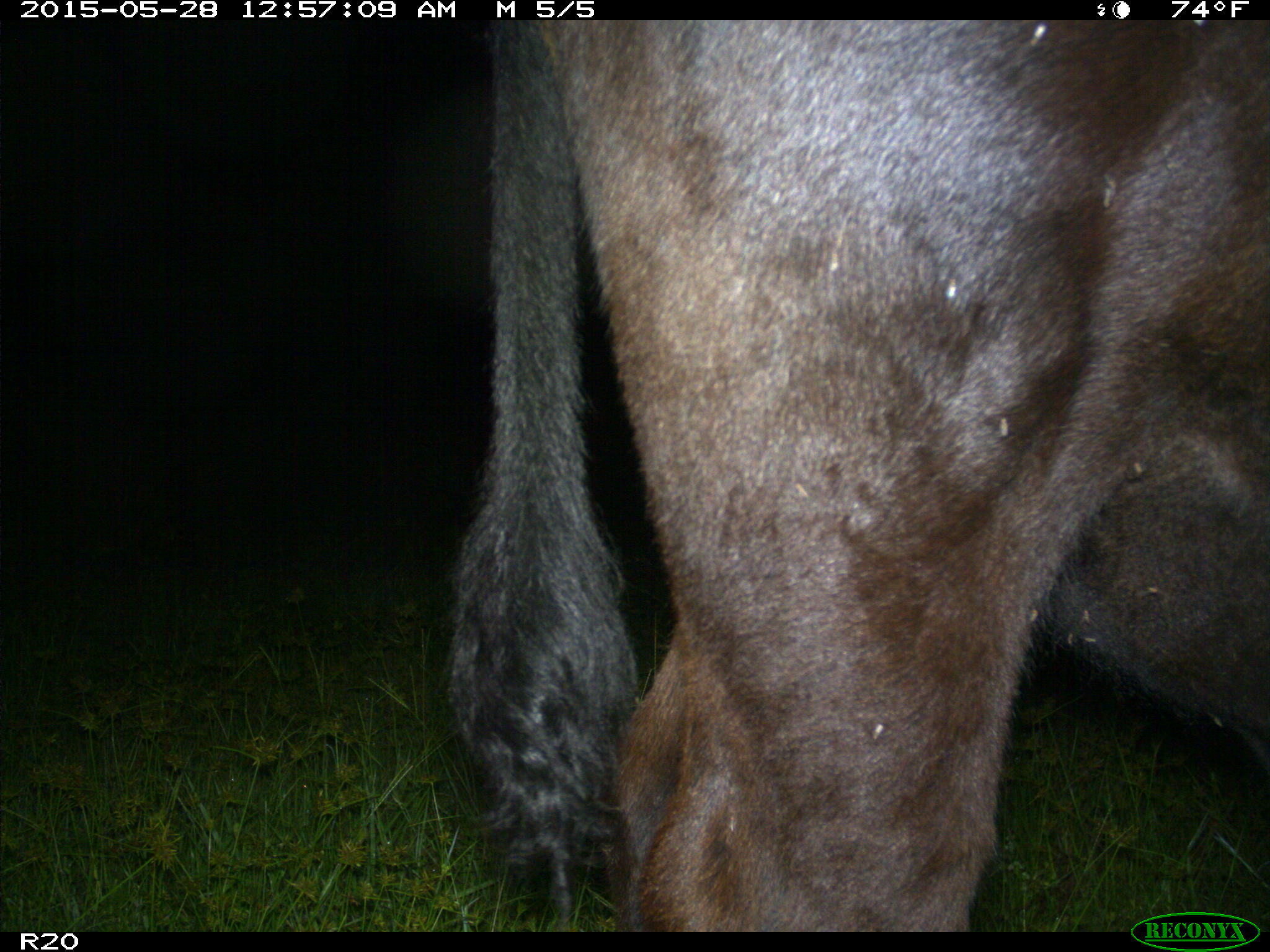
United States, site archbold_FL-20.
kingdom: Animalia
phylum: Chordata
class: Mammalia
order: Artiodactyla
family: Bovidae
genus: Bos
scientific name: Bos taurus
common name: domestic cow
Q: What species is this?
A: Bos taurus (domestic cow).